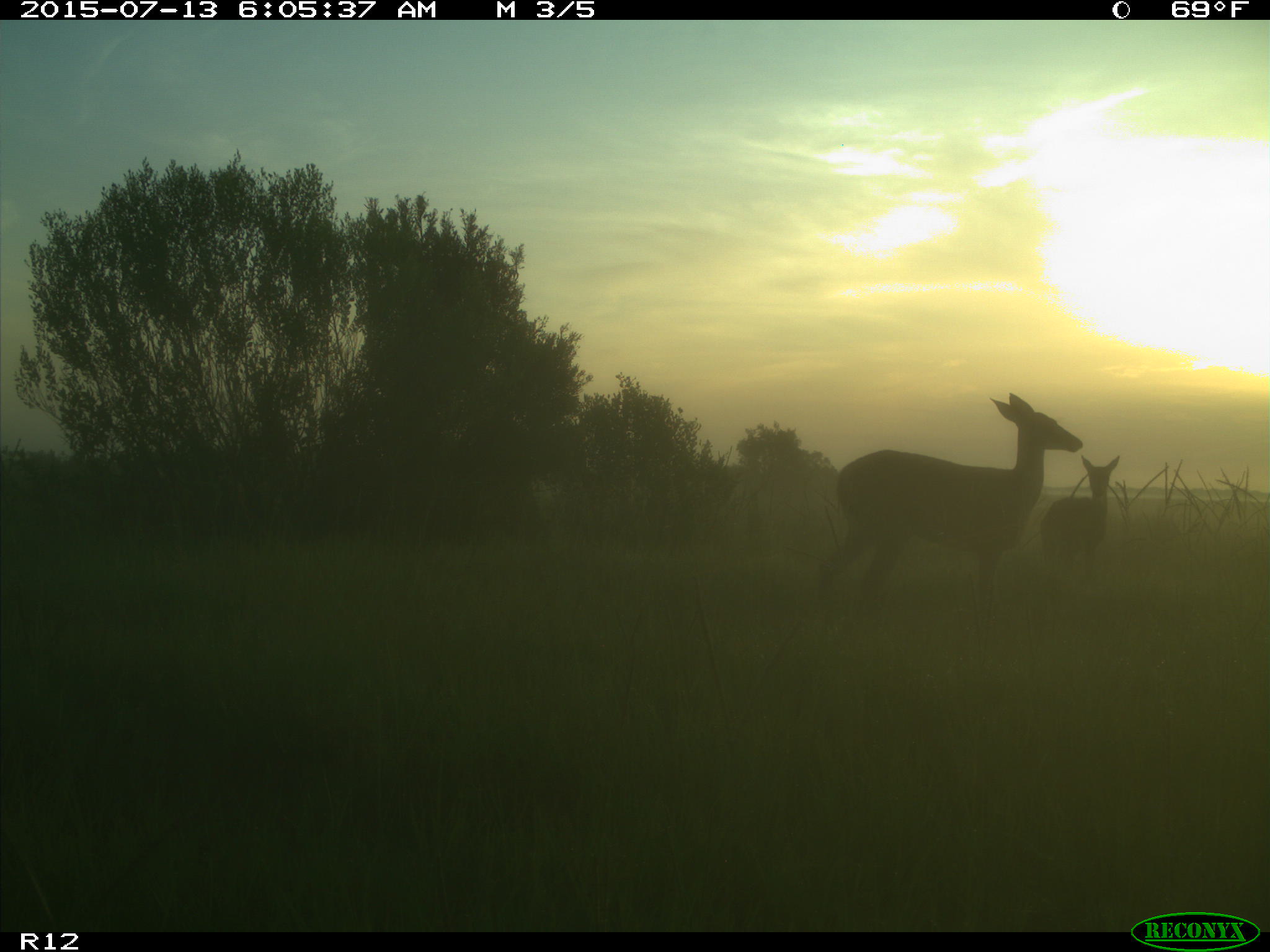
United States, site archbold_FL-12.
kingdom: Animalia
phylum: Chordata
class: Mammalia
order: Artiodactyla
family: Cervidae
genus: Odocoileus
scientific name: Odocoileus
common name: deer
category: unidentified deer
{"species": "unidentified deer (deer) (Odocoileus)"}